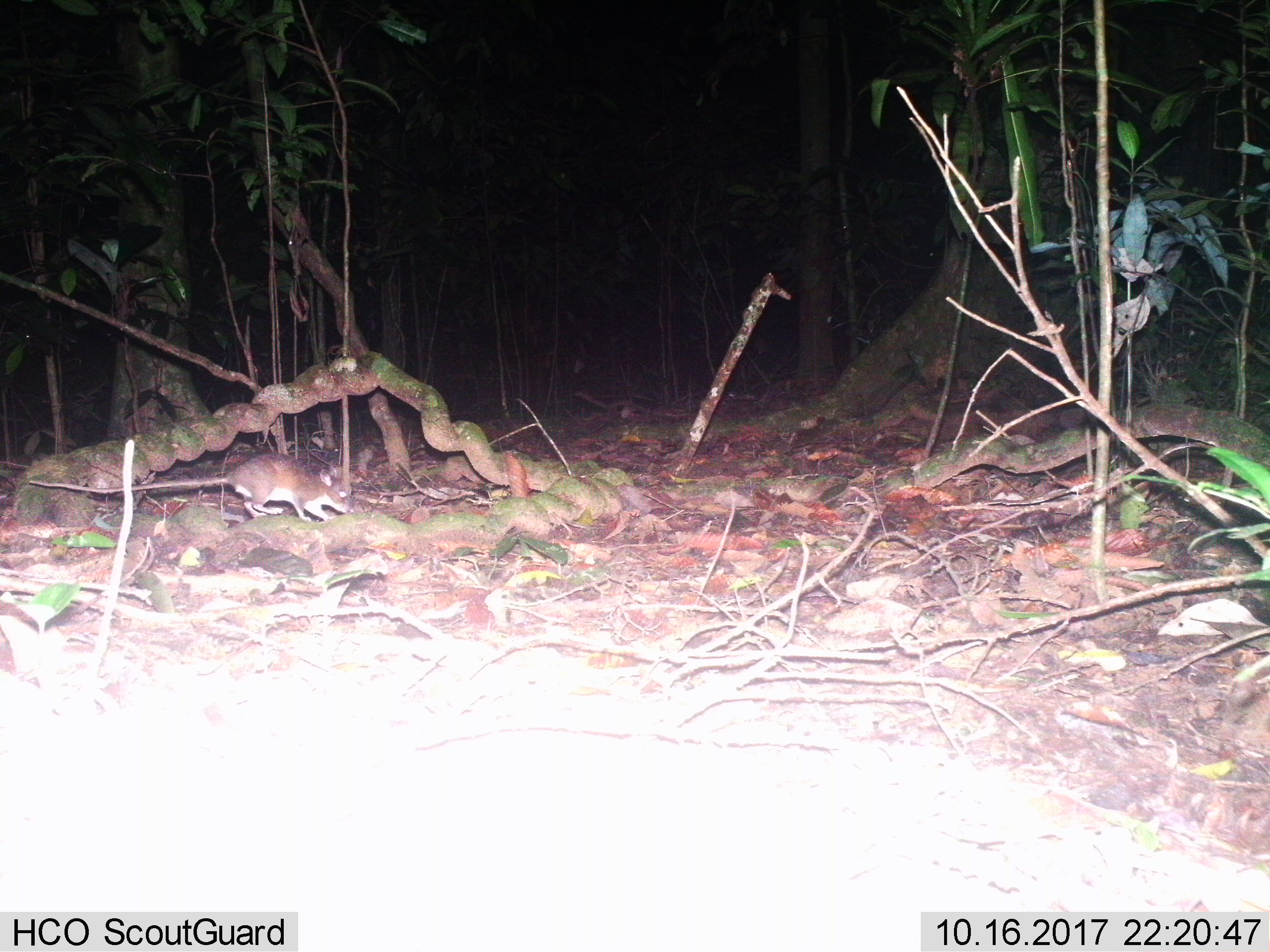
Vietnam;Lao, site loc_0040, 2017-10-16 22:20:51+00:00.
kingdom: Animalia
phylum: Chordata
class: Mammalia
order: Rodentia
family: Muridae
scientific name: Muridae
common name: old-world mice and rats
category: unidentified murid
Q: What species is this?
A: Unidentified murid (old-world mice and rats) (Muridae).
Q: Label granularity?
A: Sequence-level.